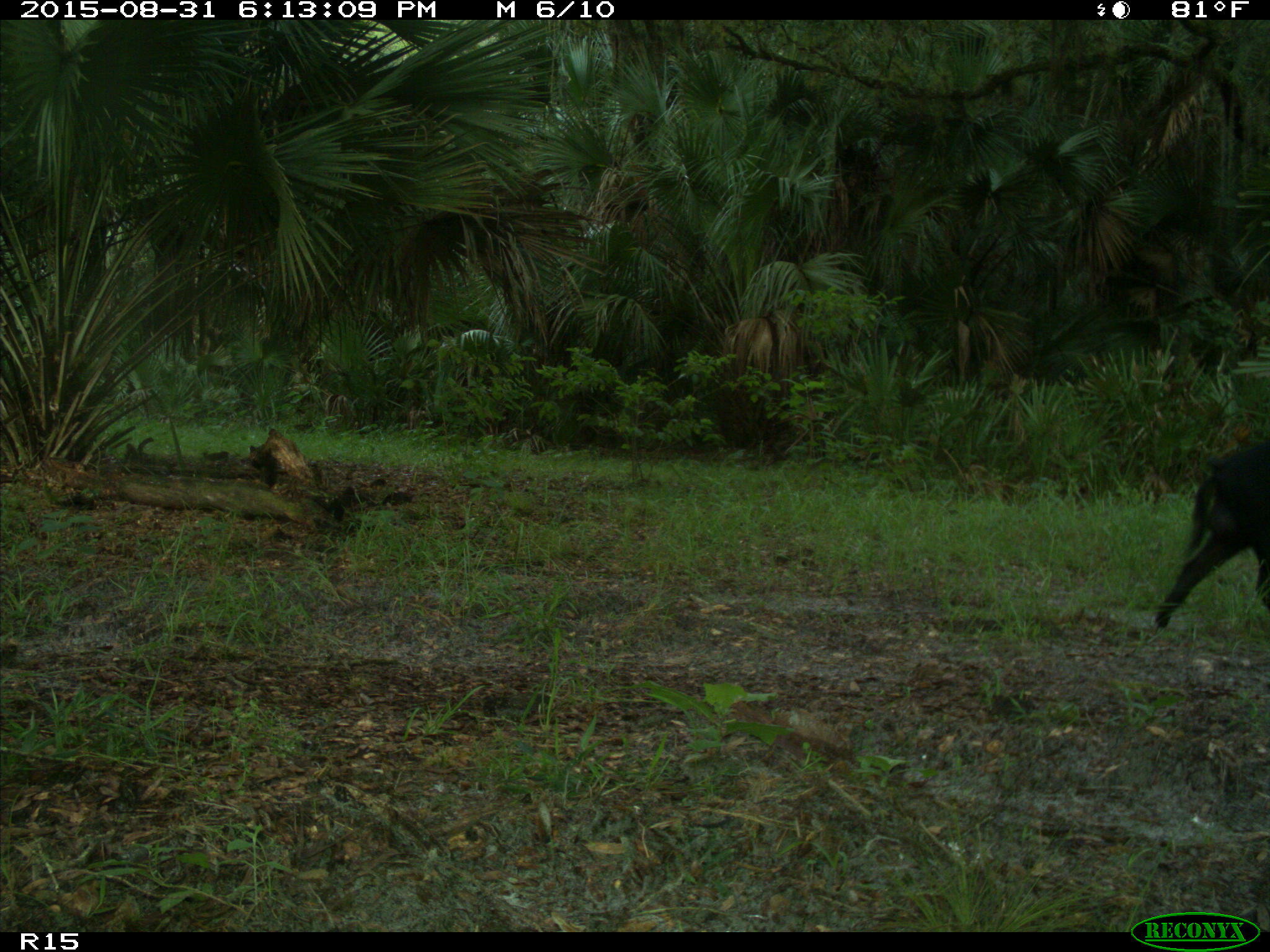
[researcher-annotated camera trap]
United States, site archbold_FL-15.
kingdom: Animalia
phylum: Chordata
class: Mammalia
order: Artiodactyla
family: Suidae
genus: Sus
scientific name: Sus scrofa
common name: wild boar